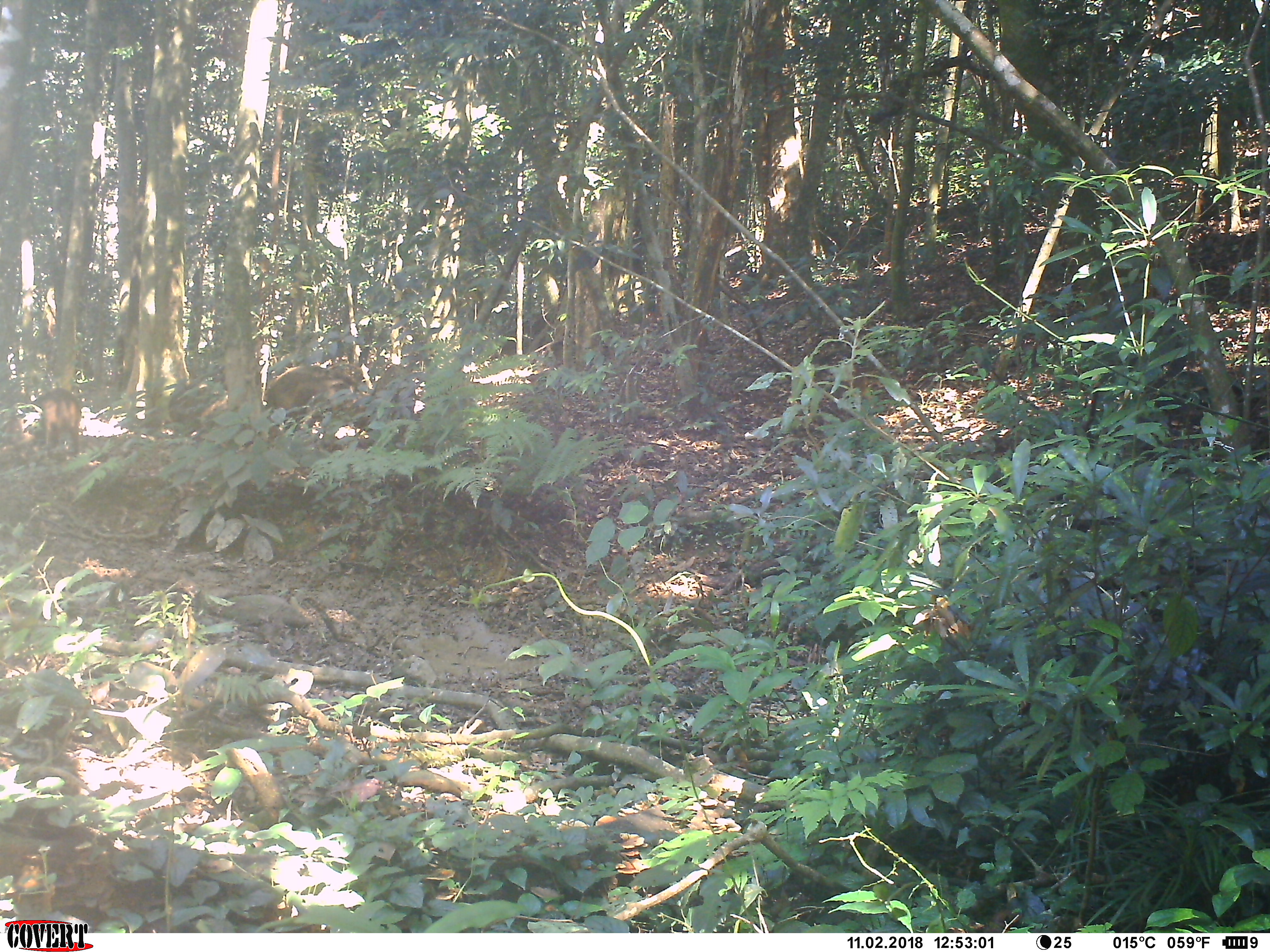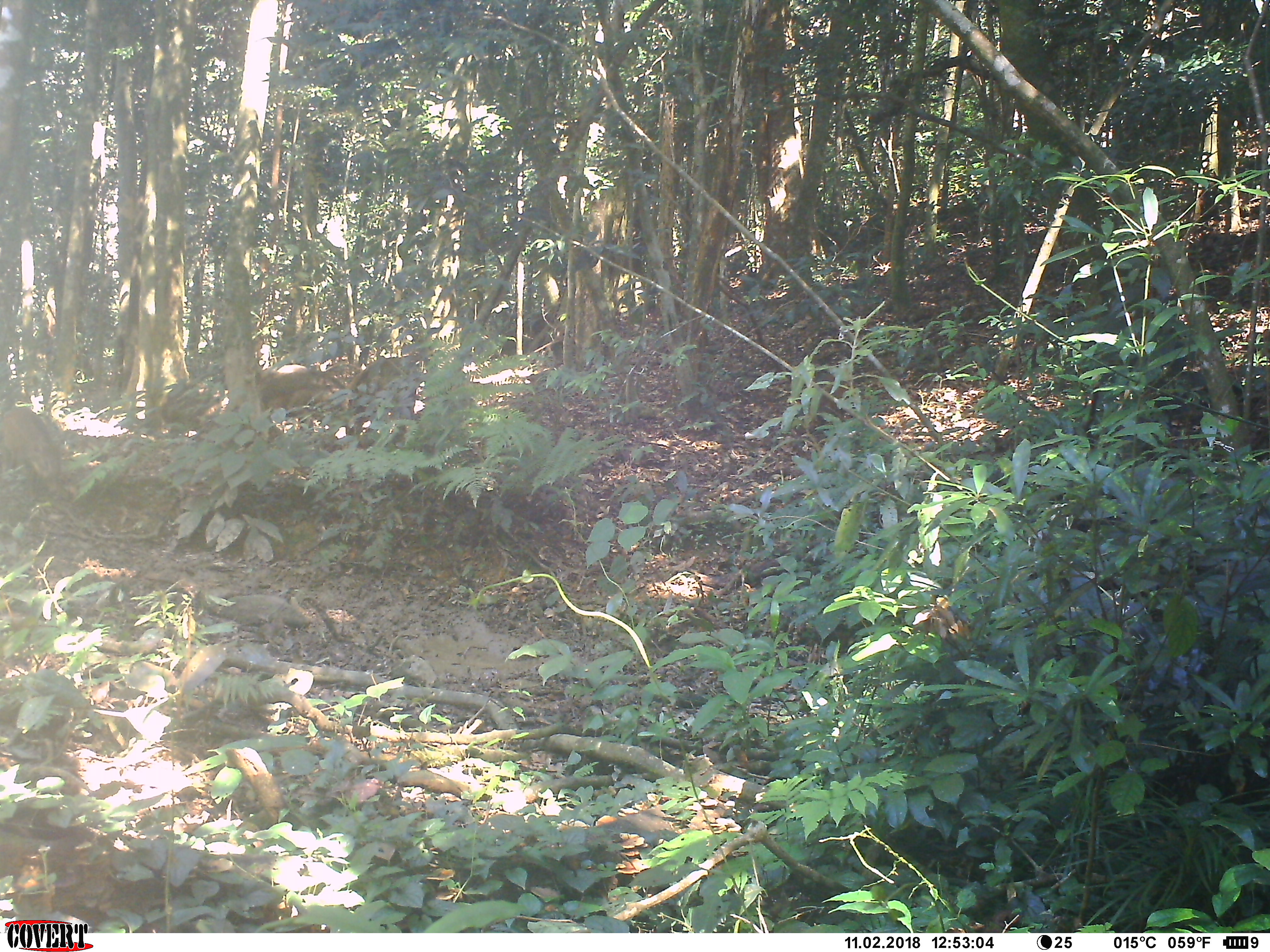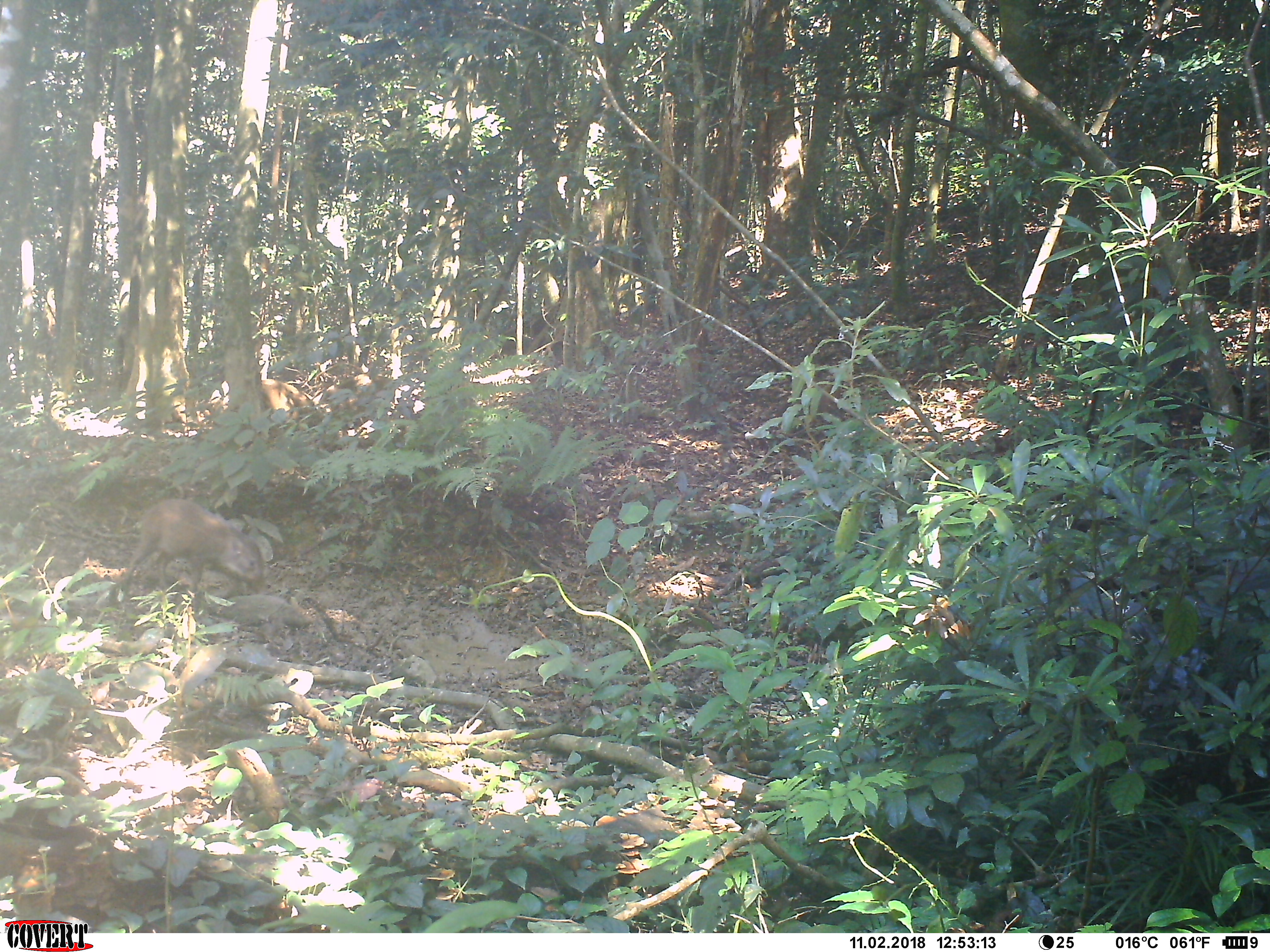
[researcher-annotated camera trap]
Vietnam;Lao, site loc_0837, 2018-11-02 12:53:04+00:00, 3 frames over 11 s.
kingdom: Animalia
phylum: Chordata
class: Mammalia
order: Artiodactyla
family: Suidae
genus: Sus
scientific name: Sus scrofa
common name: eurasian wild pig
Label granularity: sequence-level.